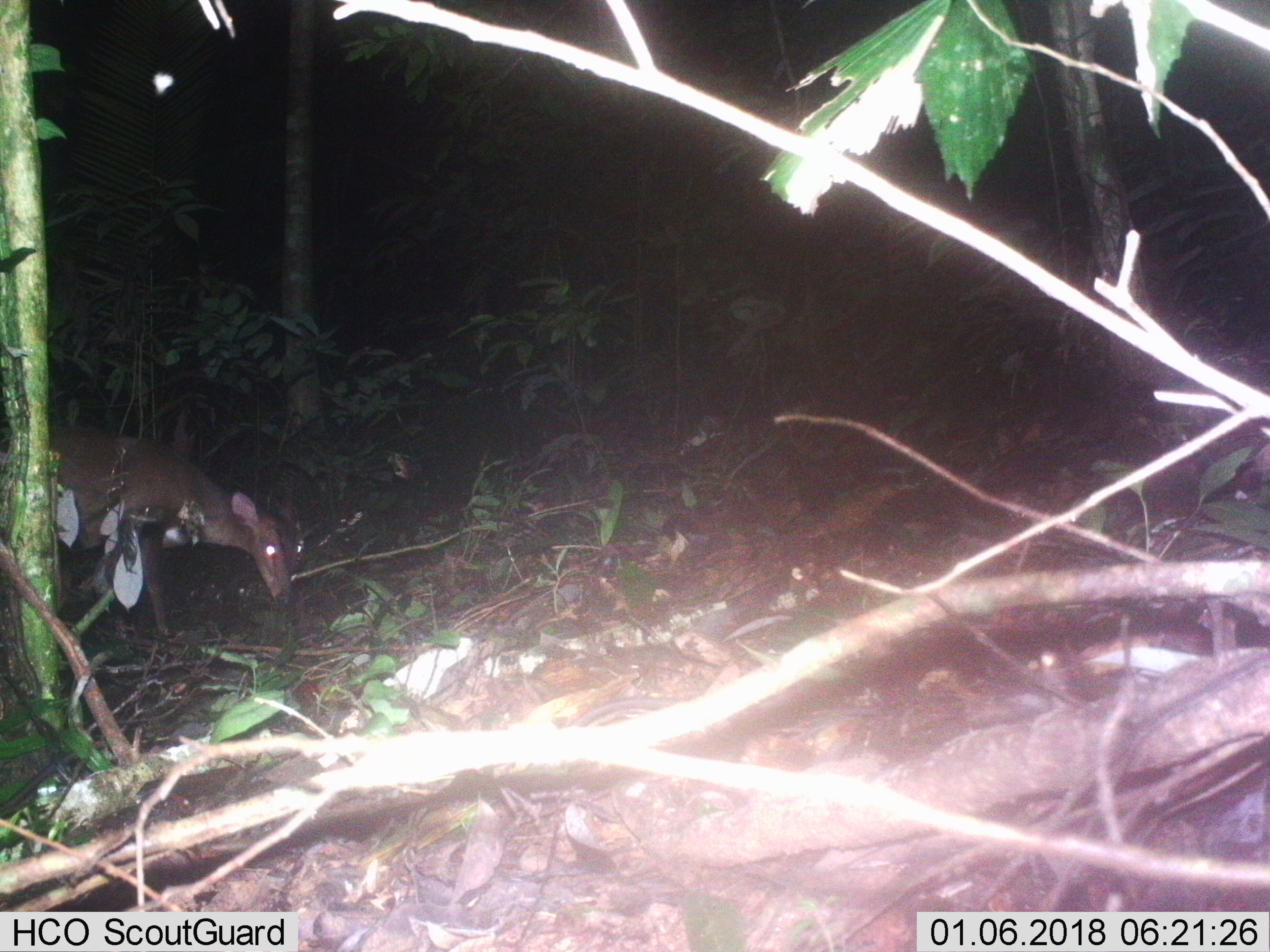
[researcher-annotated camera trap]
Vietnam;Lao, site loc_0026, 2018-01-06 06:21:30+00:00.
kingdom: Animalia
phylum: Chordata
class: Mammalia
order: Artiodactyla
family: Cervidae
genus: Muntiacus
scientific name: Muntiacus vuquangensis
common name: large-antlered muntjac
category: large antlered muntjac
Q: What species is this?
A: Large antlered muntjac (large-antlered muntjac) (Muntiacus vuquangensis).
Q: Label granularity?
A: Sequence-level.